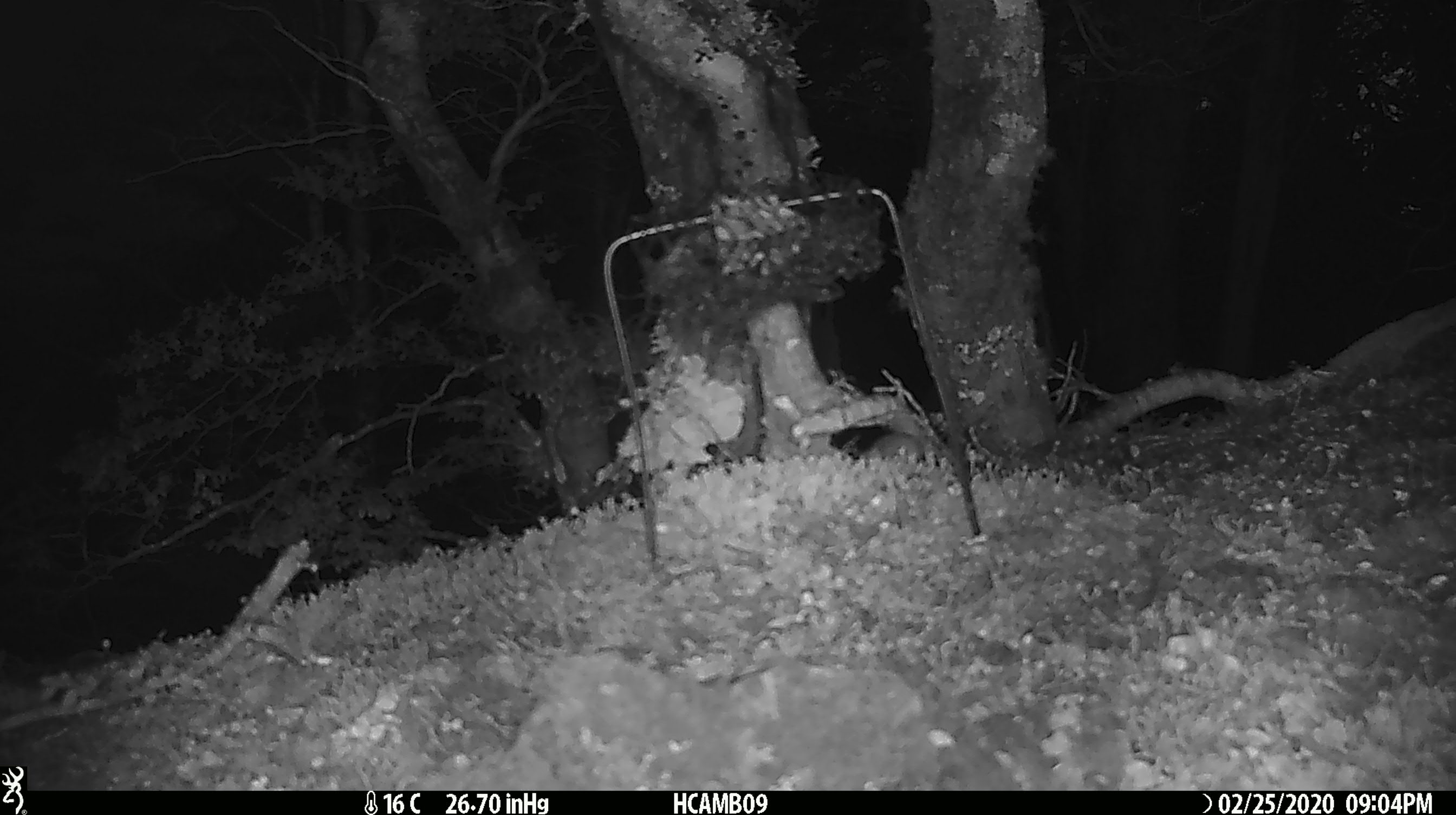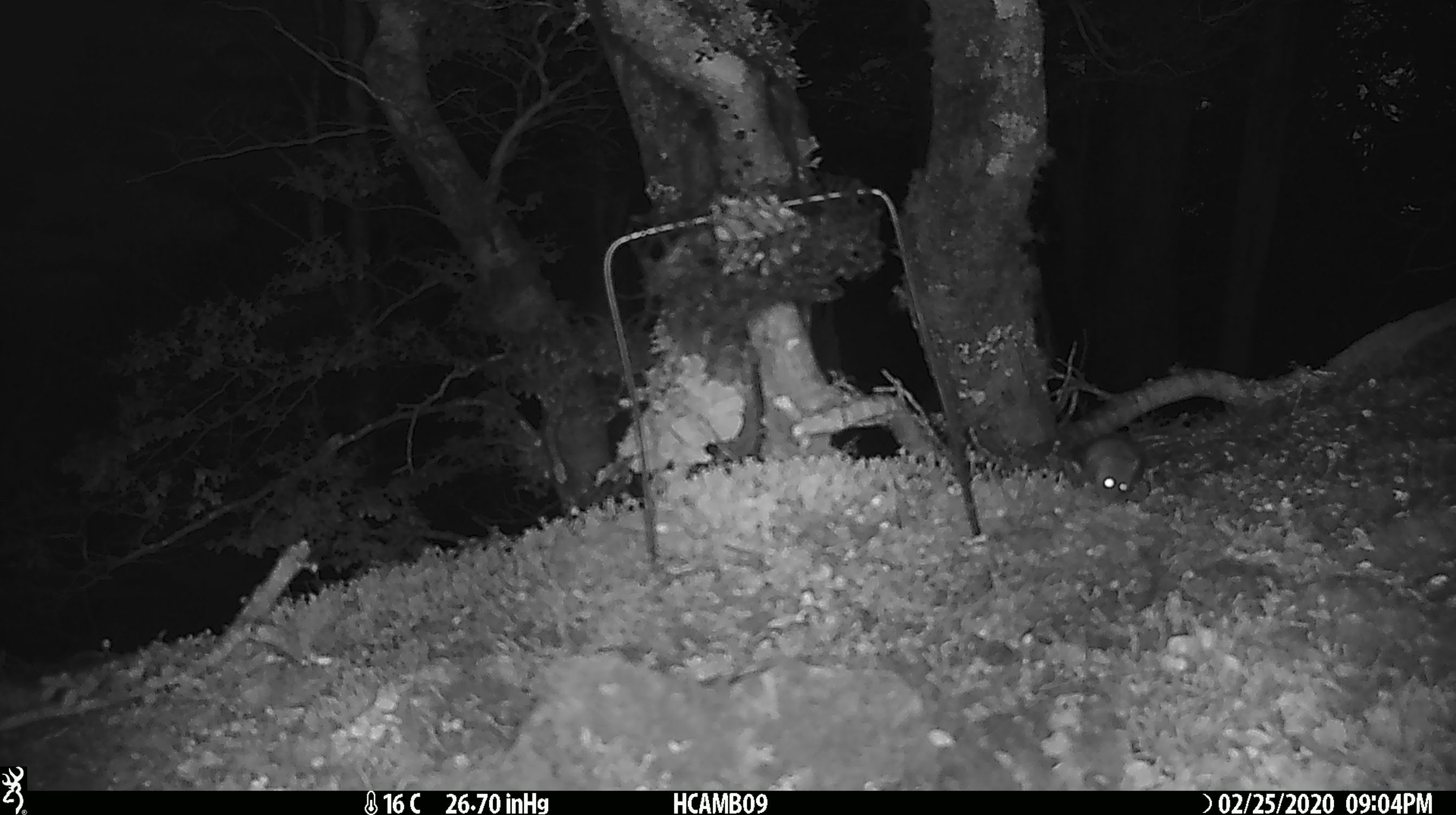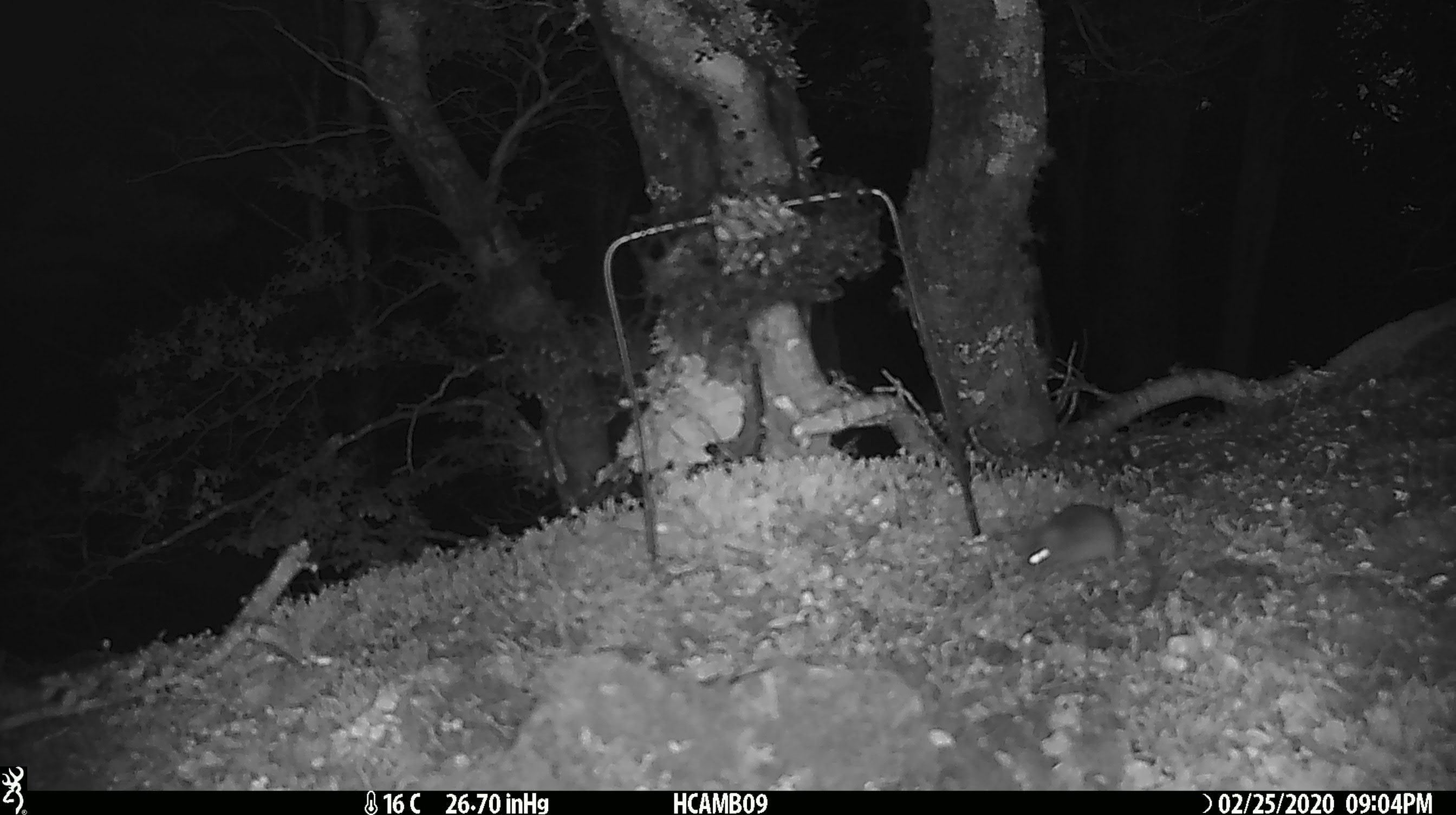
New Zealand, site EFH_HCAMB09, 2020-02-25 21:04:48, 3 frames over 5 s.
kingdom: Animalia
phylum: Chordata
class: Mammalia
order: Rodentia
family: Muridae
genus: Mus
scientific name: Mus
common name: mouse